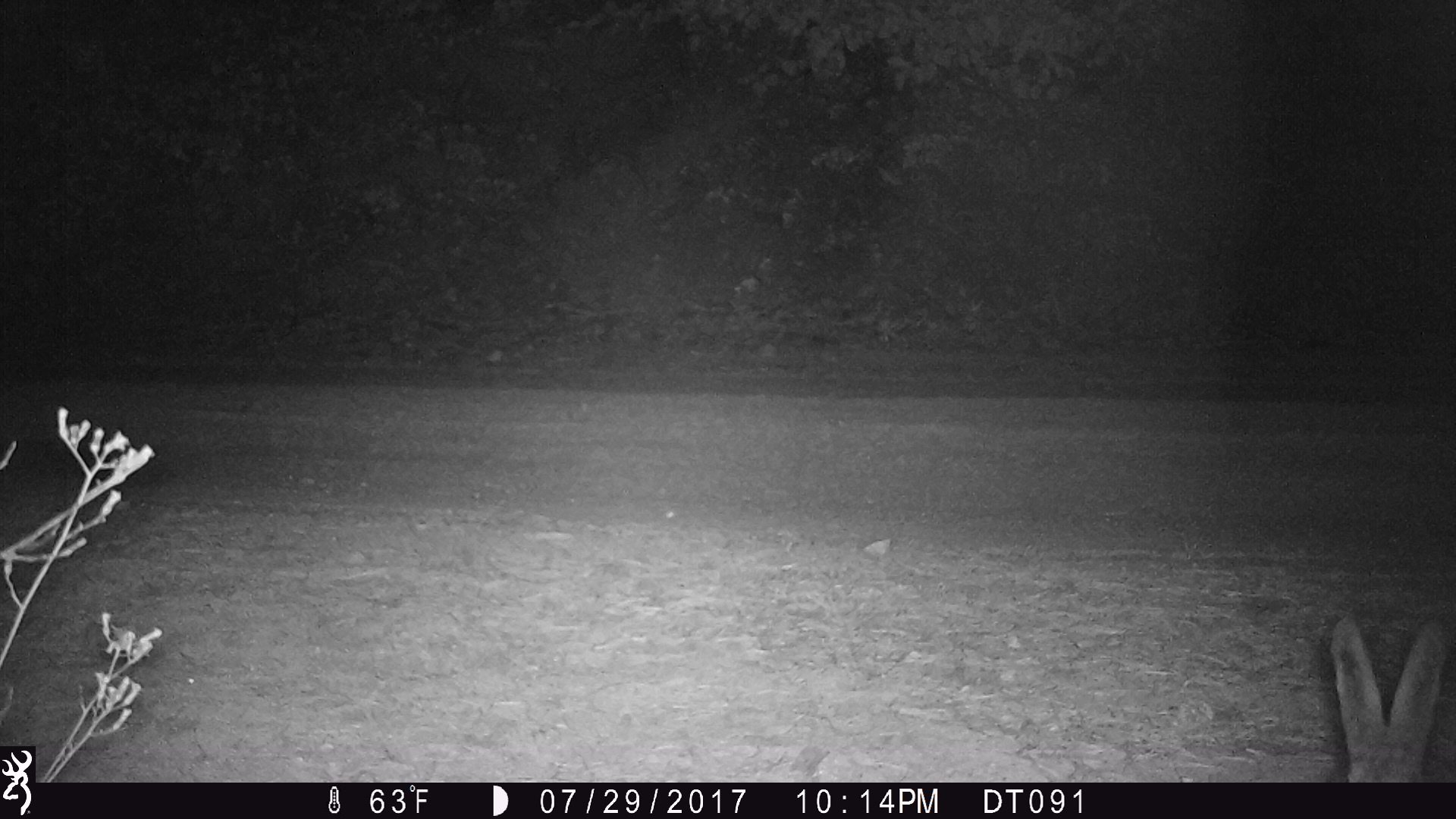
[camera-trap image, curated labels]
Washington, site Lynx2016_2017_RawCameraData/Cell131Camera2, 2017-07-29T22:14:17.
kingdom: Animalia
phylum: Chordata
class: Mammalia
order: Lagomorpha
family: Leporidae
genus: Lepus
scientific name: Lepus americanus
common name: snowshoe hare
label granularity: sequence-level